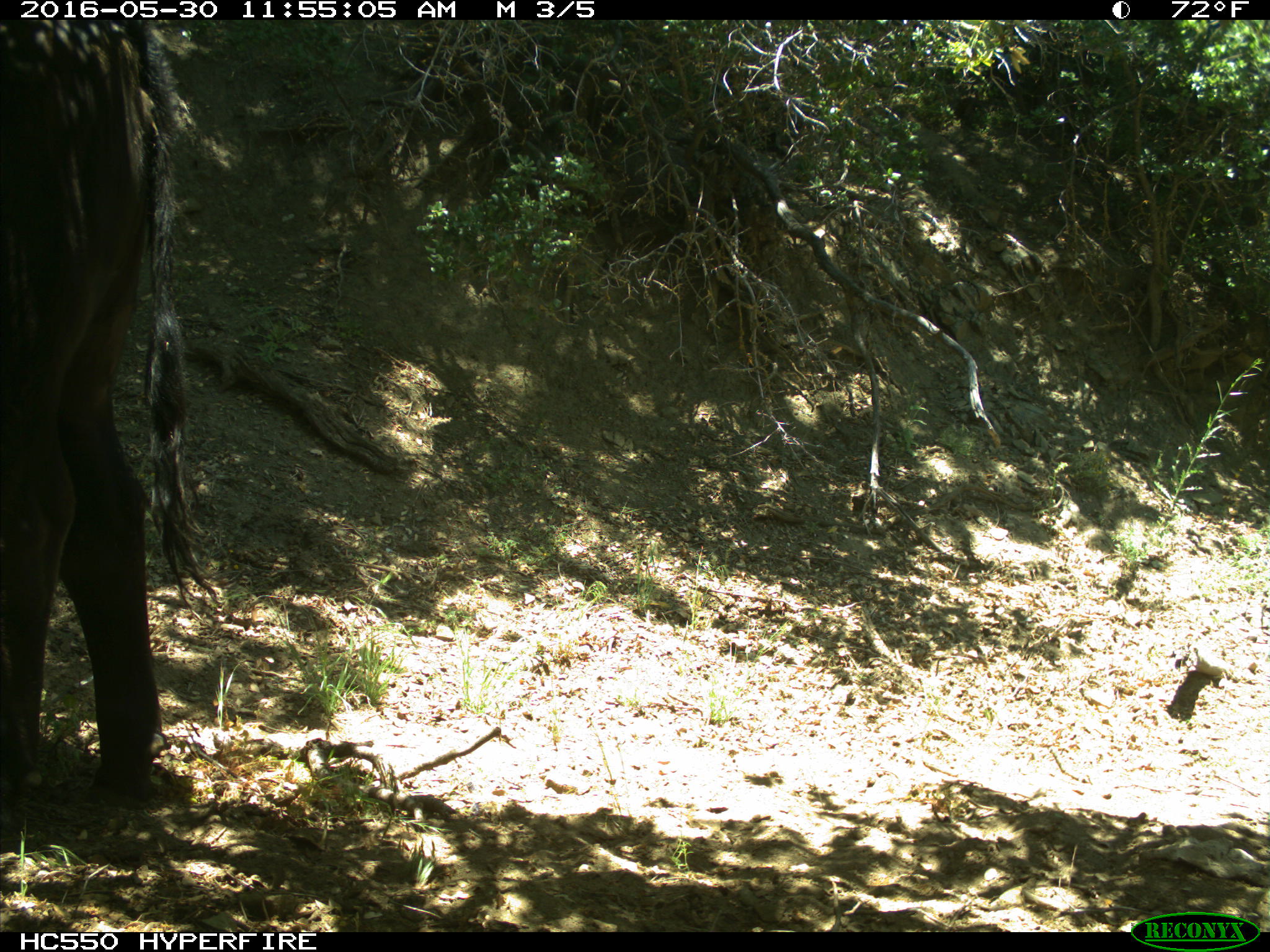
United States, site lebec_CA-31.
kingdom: Animalia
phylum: Chordata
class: Mammalia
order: Artiodactyla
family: Bovidae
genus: Bos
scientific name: Bos taurus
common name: domestic cow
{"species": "Bos taurus (domestic cow)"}